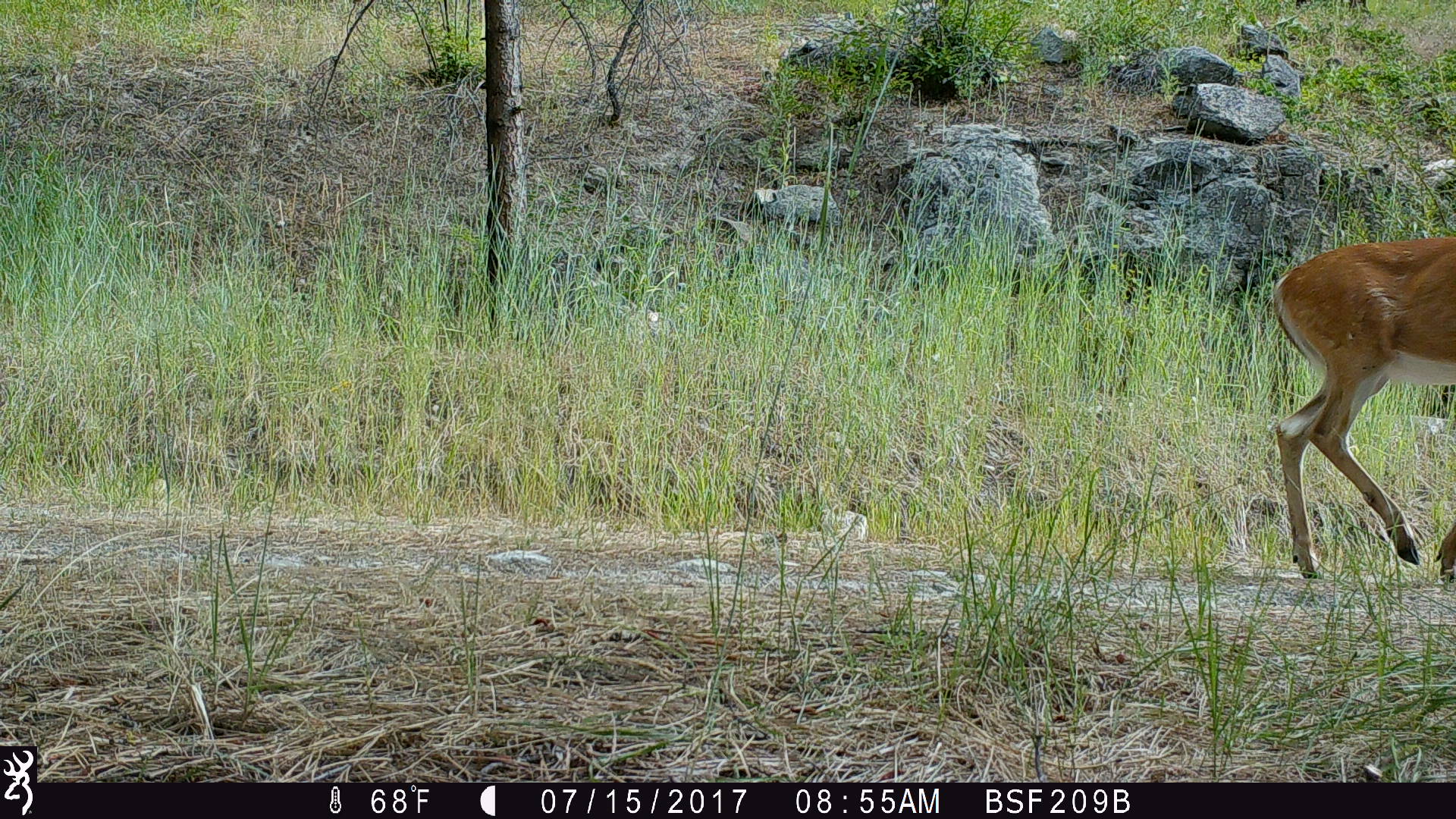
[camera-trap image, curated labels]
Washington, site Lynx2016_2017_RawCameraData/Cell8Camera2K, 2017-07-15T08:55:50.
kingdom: Animalia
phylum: Chordata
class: Mammalia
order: Artiodactyla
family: Cervidae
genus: Odocoileus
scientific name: Odocoileus hemionus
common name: mule deer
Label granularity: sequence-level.